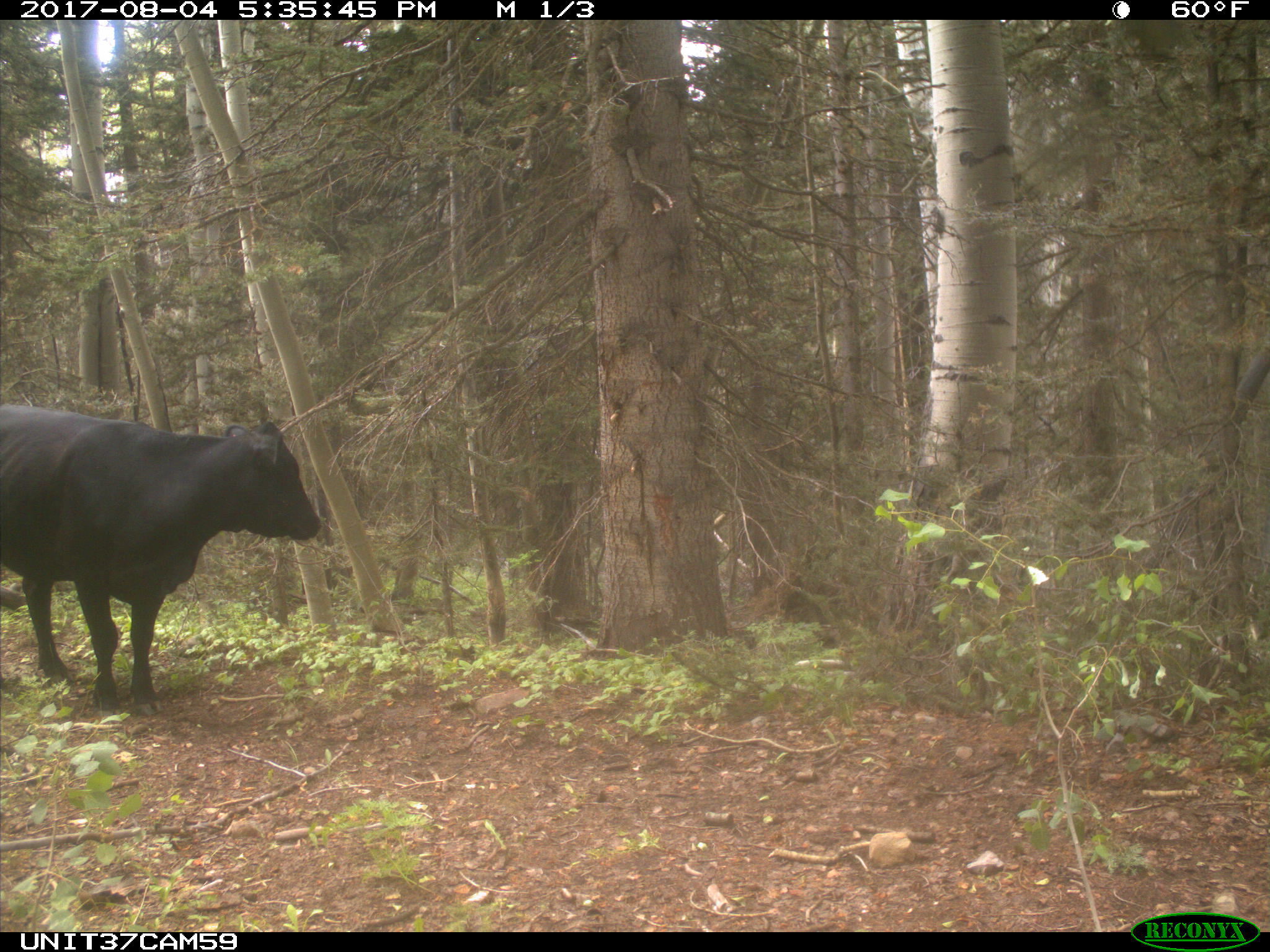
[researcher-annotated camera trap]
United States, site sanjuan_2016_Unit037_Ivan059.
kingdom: Animalia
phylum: Chordata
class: Mammalia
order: Artiodactyla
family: Bovidae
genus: Bos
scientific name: Bos taurus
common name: domestic cow